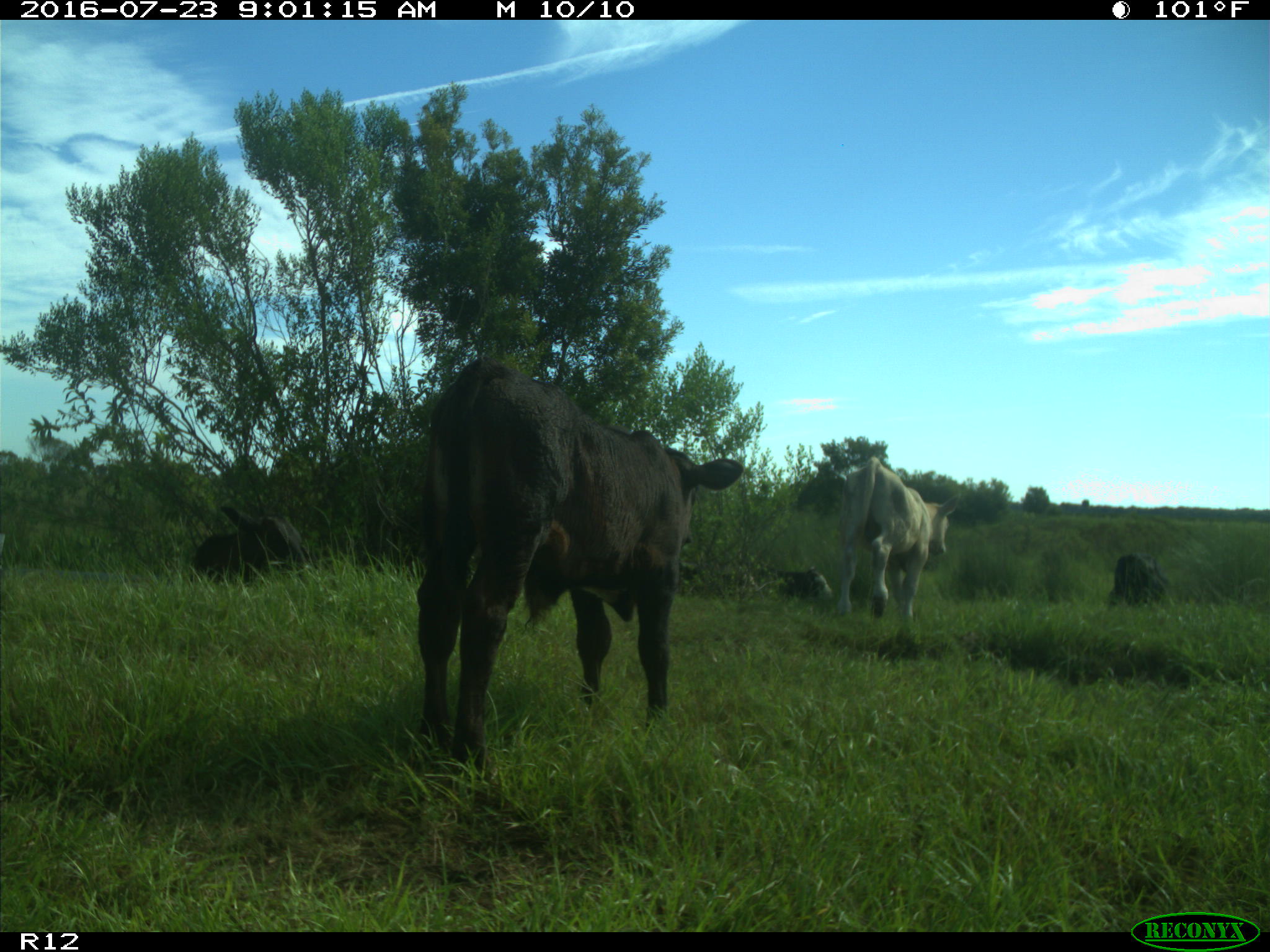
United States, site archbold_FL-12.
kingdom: Animalia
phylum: Chordata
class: Mammalia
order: Artiodactyla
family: Bovidae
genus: Bos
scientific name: Bos taurus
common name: domestic cow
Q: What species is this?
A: Bos taurus (domestic cow).